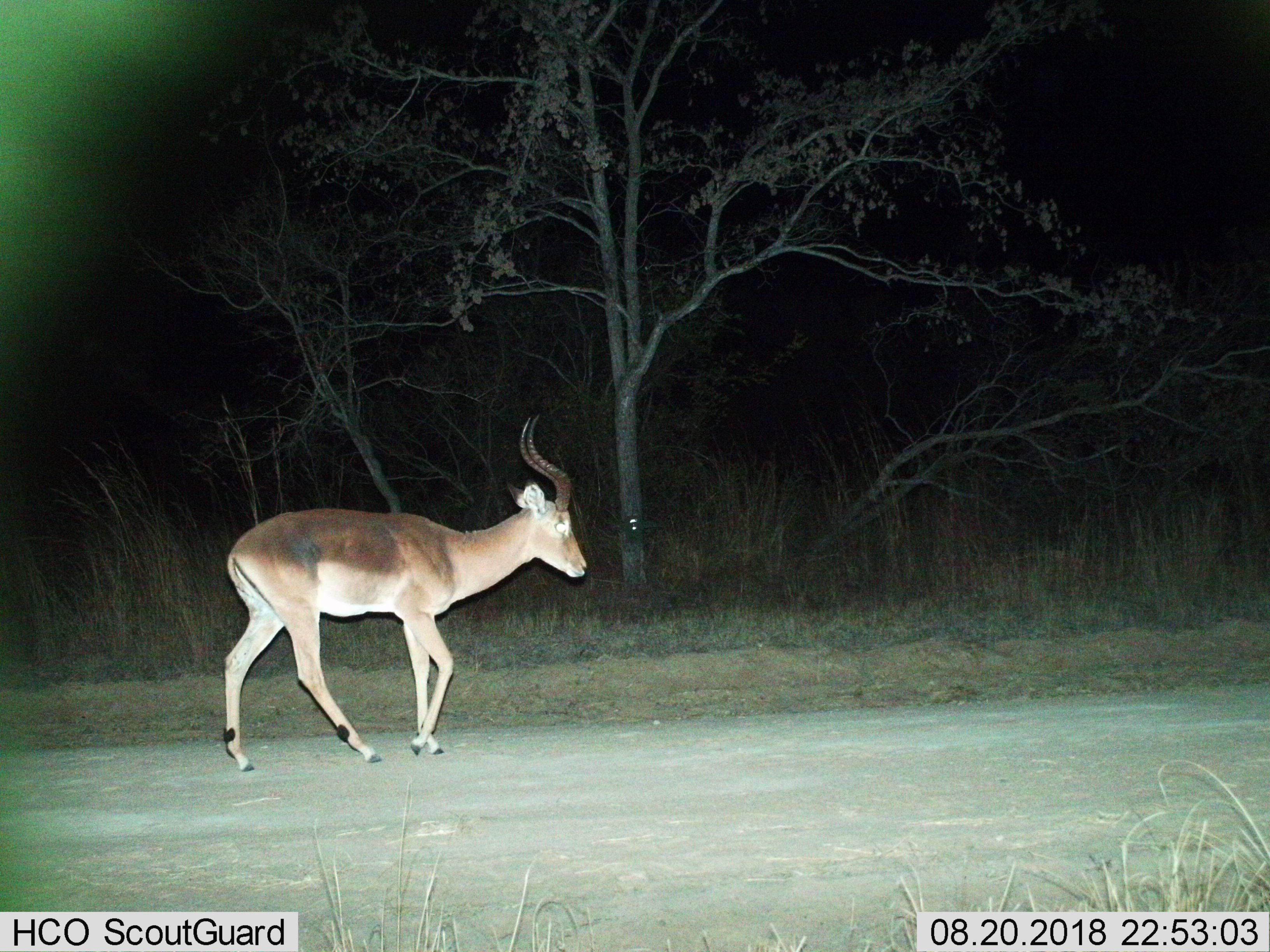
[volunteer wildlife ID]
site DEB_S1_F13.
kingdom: Animalia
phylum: Chordata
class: Mammalia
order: Artiodactyla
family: Bovidae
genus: Aepyceros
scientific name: Aepyceros melampus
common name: impala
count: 1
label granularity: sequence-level